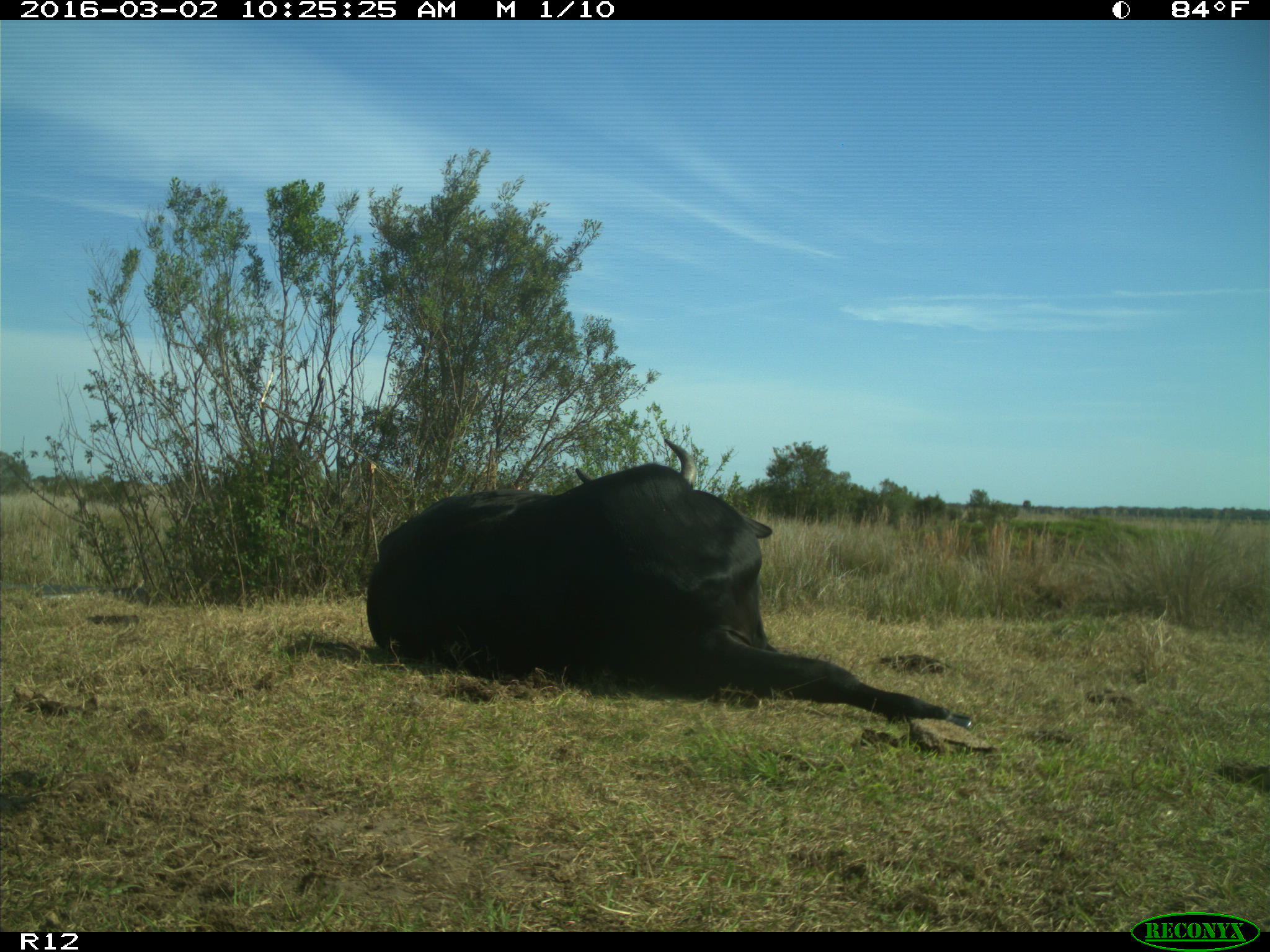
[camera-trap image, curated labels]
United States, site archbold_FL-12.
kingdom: Animalia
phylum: Chordata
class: Mammalia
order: Artiodactyla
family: Bovidae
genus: Bos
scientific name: Bos taurus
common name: domestic cow